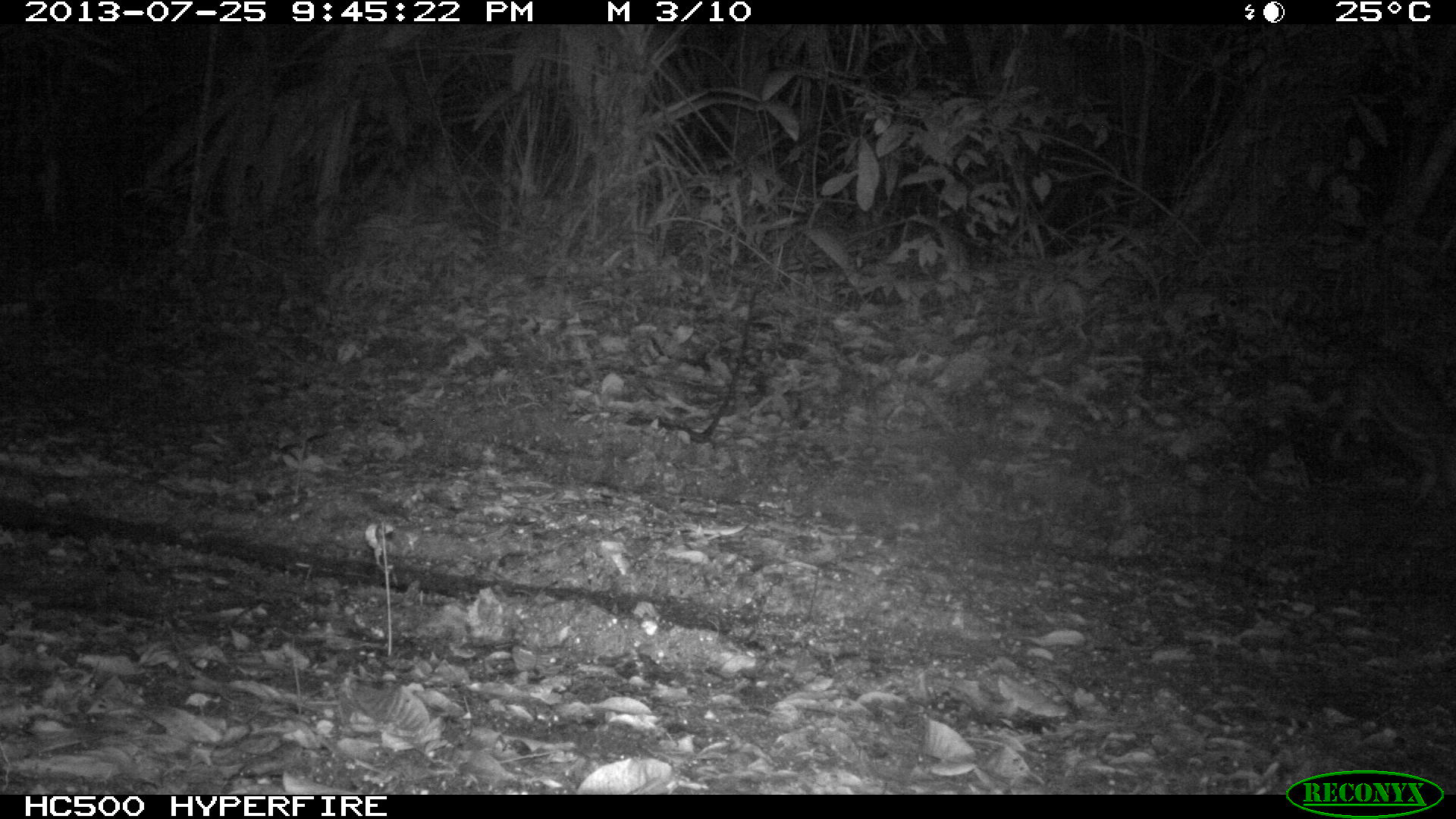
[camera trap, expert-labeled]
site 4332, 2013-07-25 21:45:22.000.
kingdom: Animalia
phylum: Chordata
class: Mammalia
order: Rodentia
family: Cuniculidae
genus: Cuniculus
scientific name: Cuniculus paca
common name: lowland paca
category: agouti paca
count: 1